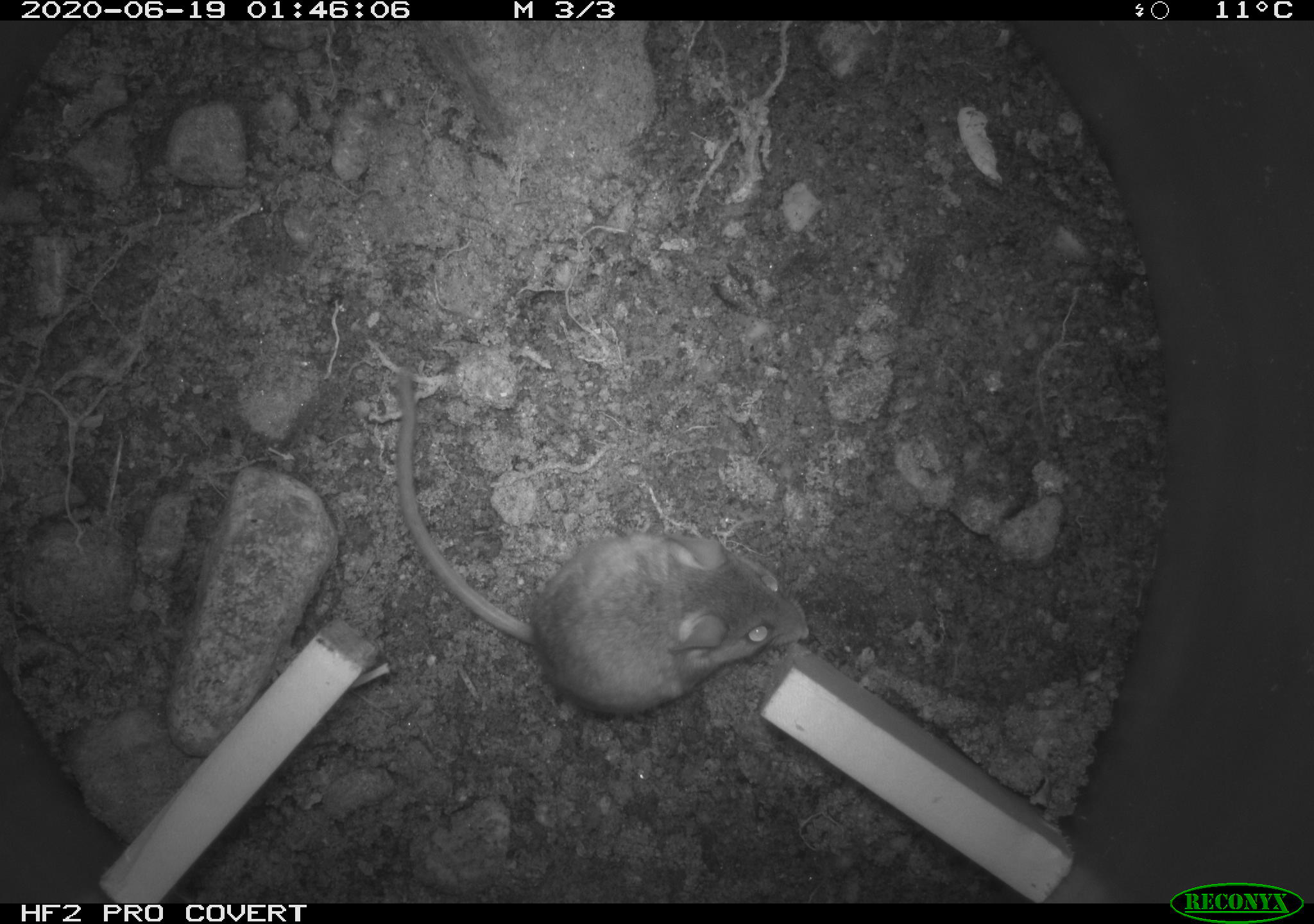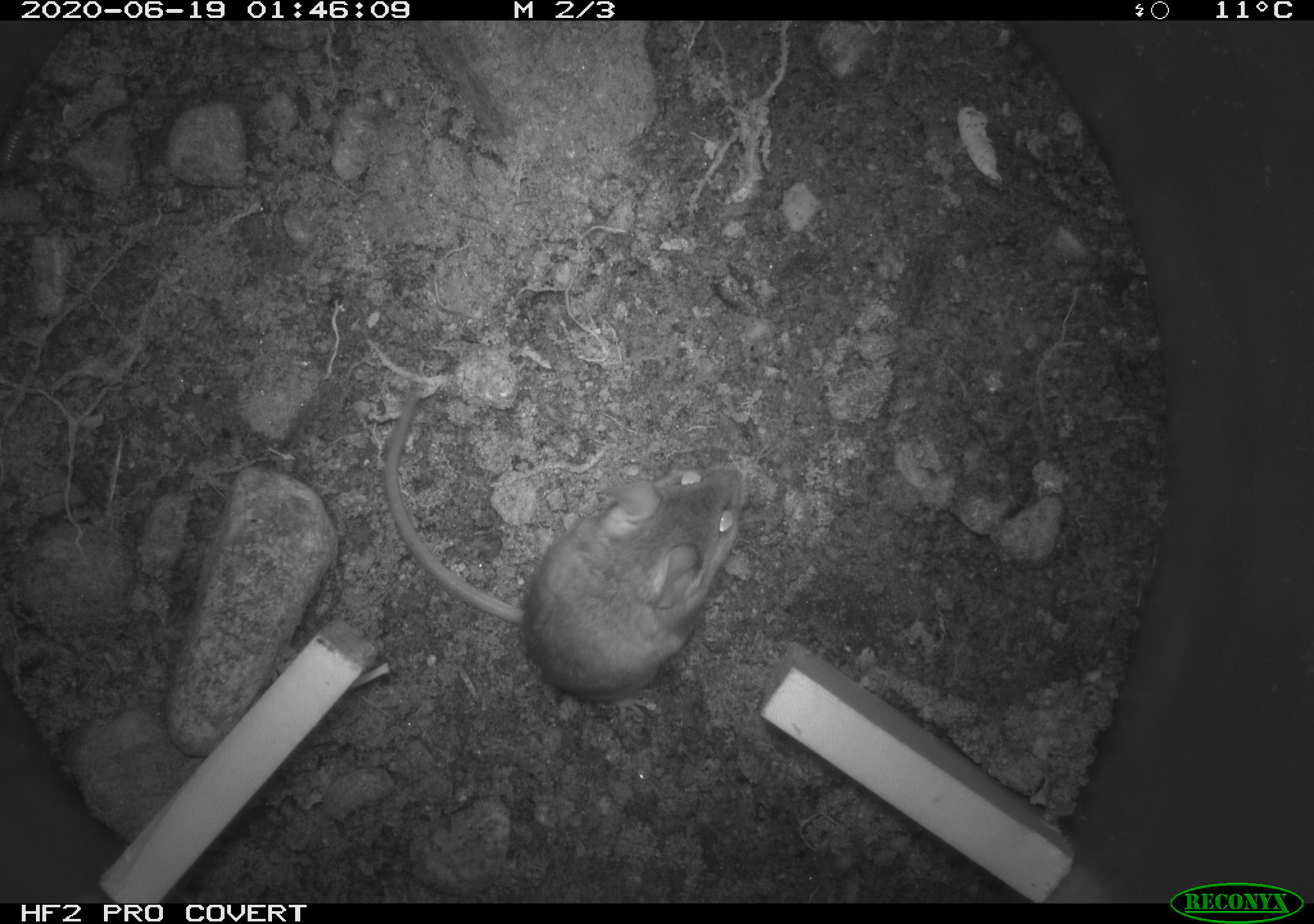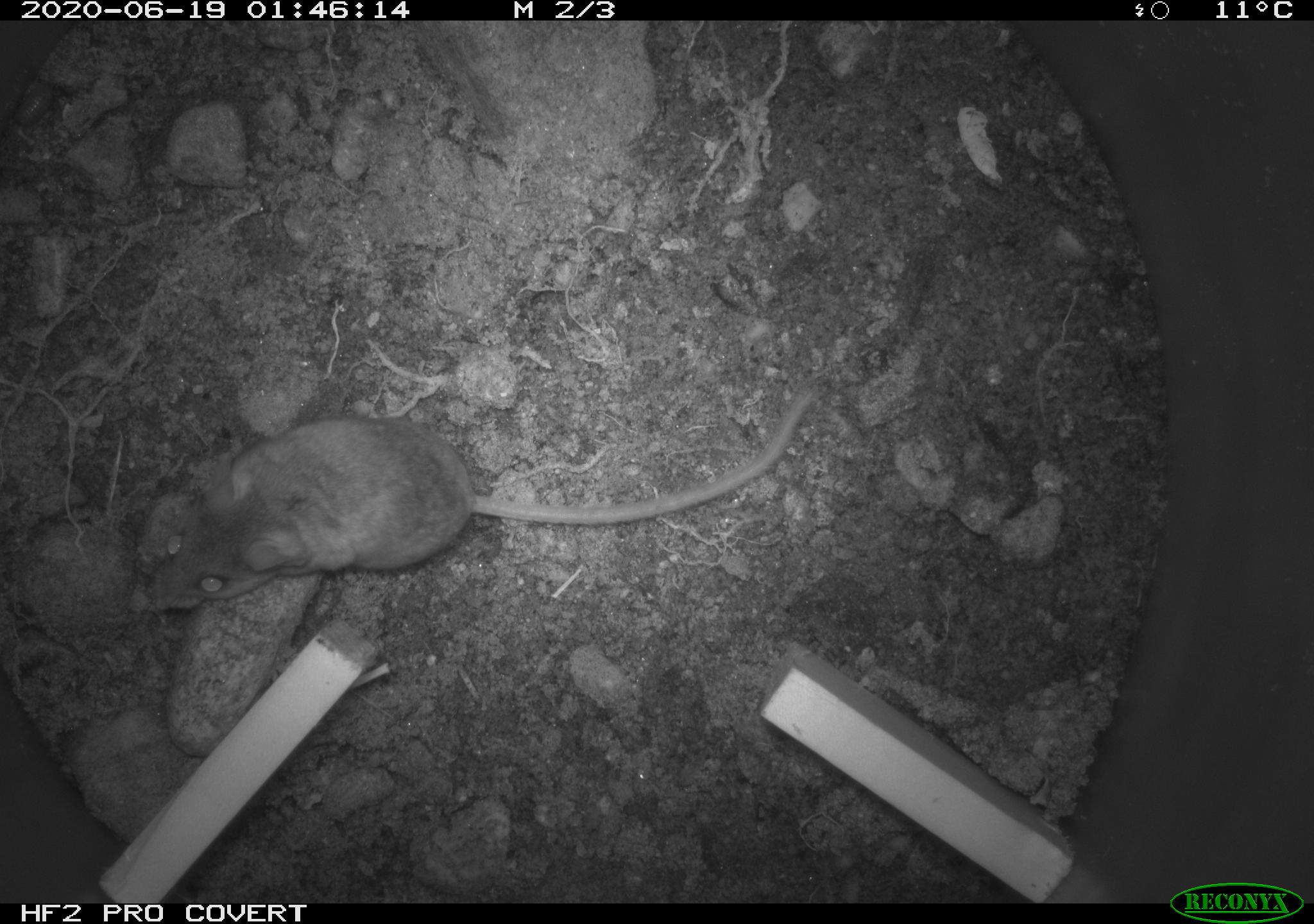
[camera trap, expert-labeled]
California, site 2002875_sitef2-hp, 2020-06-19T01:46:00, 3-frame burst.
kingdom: Animalia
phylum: Chordata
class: Mammalia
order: Rodentia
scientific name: Rodentia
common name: mouse species